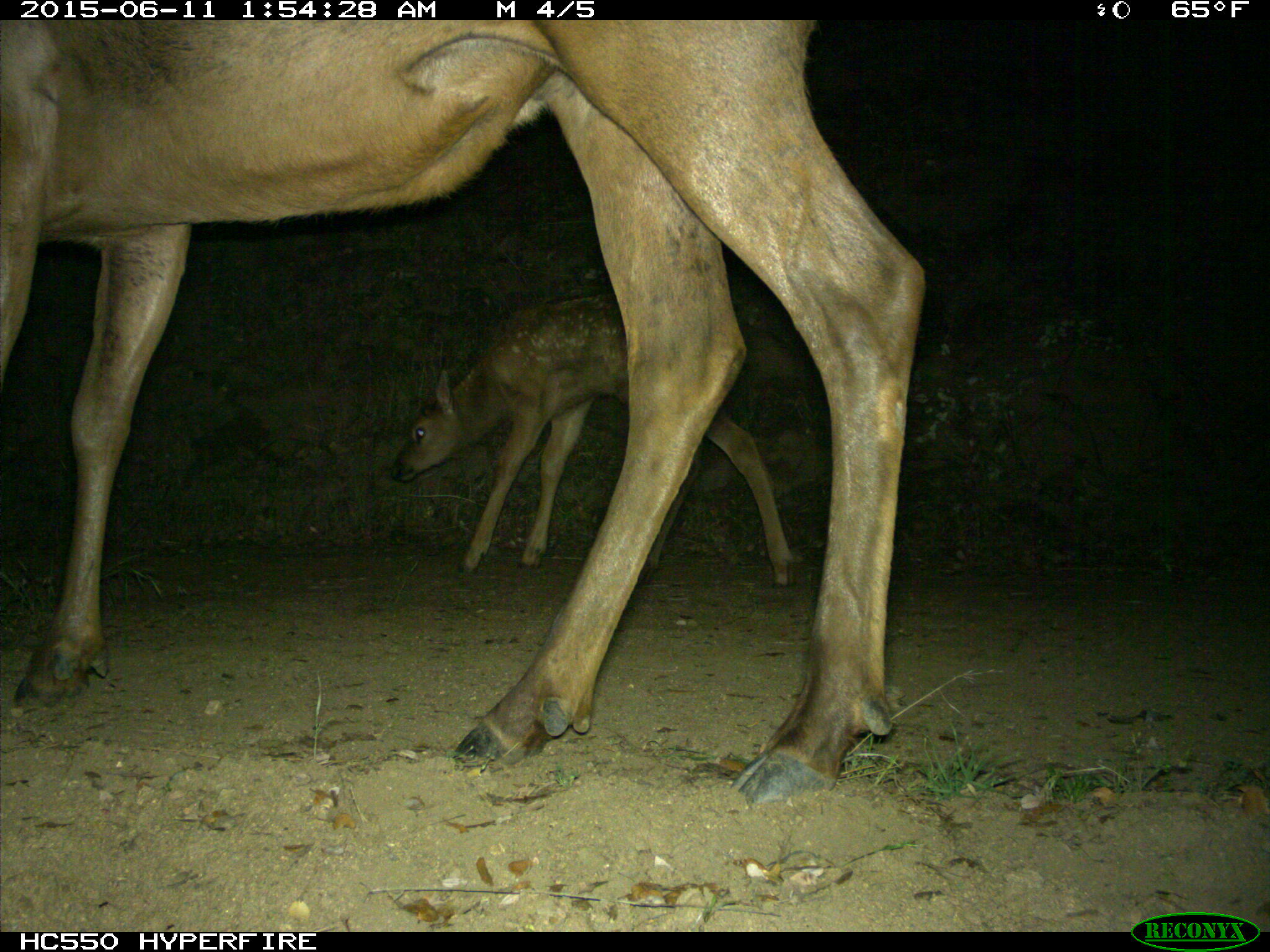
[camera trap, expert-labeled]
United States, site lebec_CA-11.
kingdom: Animalia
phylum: Chordata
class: Mammalia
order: Artiodactyla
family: Cervidae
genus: Cervus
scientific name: Cervus canadensis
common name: elk